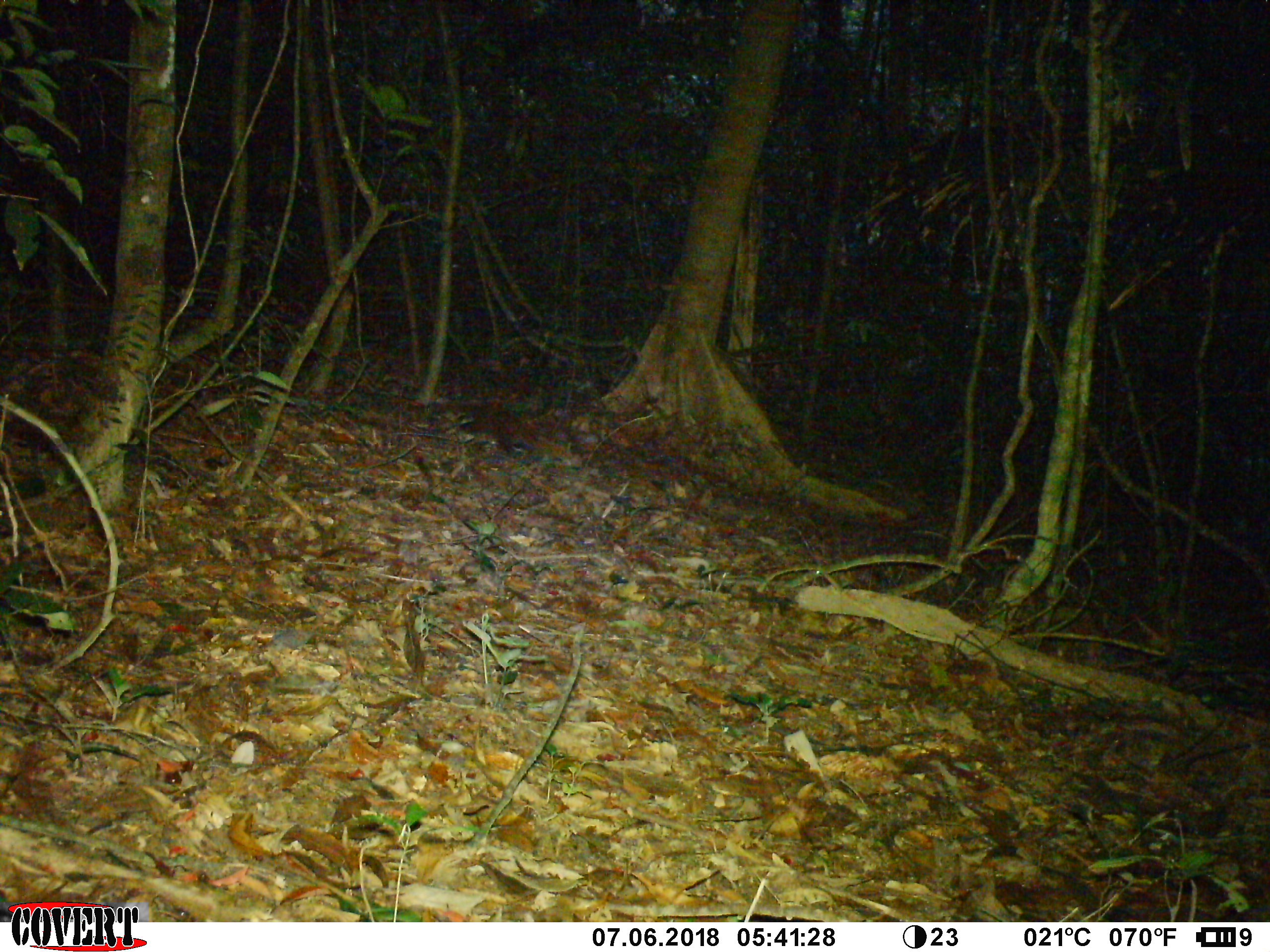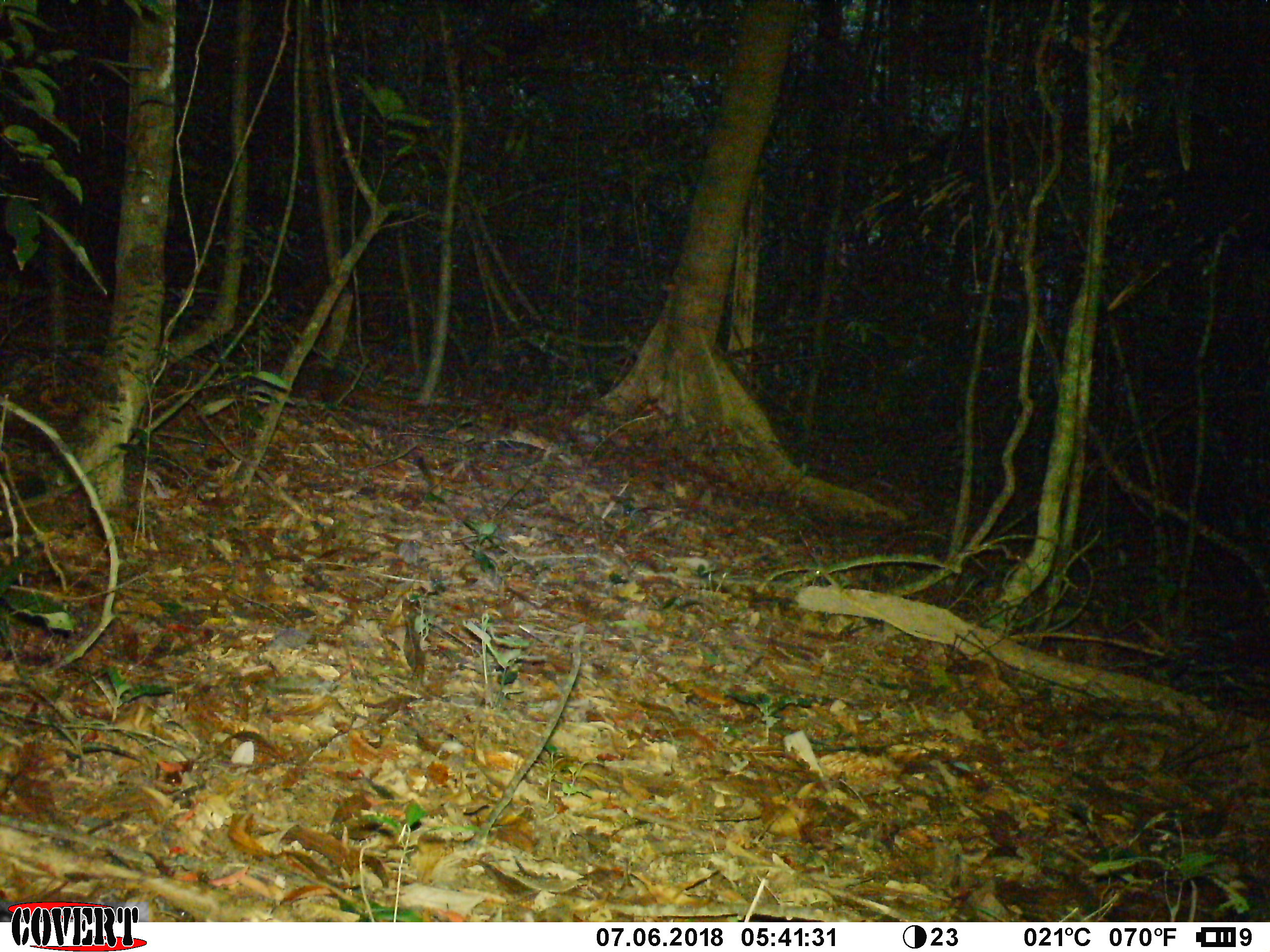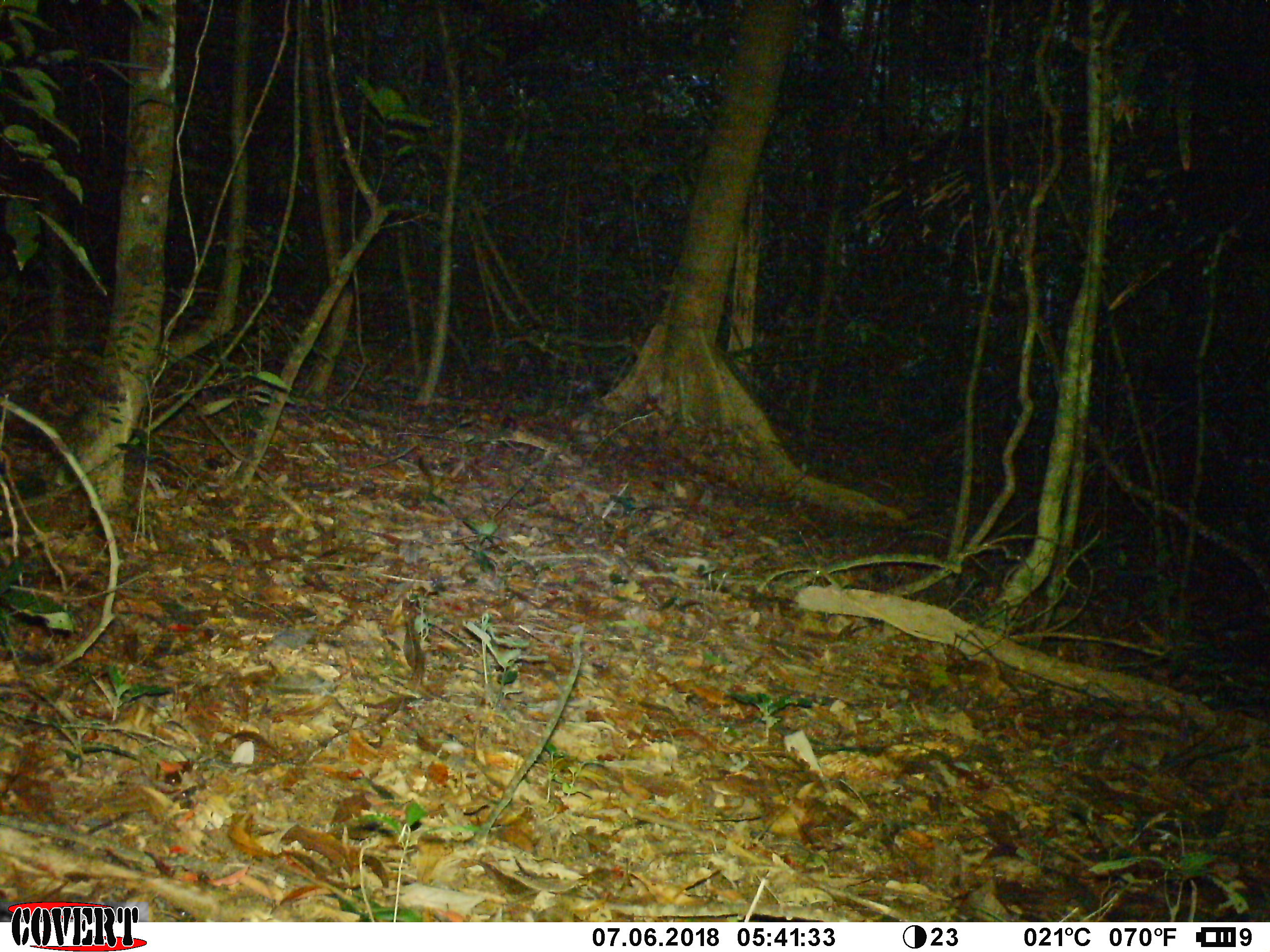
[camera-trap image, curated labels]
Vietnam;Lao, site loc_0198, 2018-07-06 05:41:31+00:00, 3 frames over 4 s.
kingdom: Animalia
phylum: Chordata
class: Mammalia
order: Carnivora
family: Herpestidae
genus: Urva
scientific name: Urva urva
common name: crab-eating mongoose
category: crab eating mongoose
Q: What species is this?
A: Crab eating mongoose (crab-eating mongoose) (Urva urva).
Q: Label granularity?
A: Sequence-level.